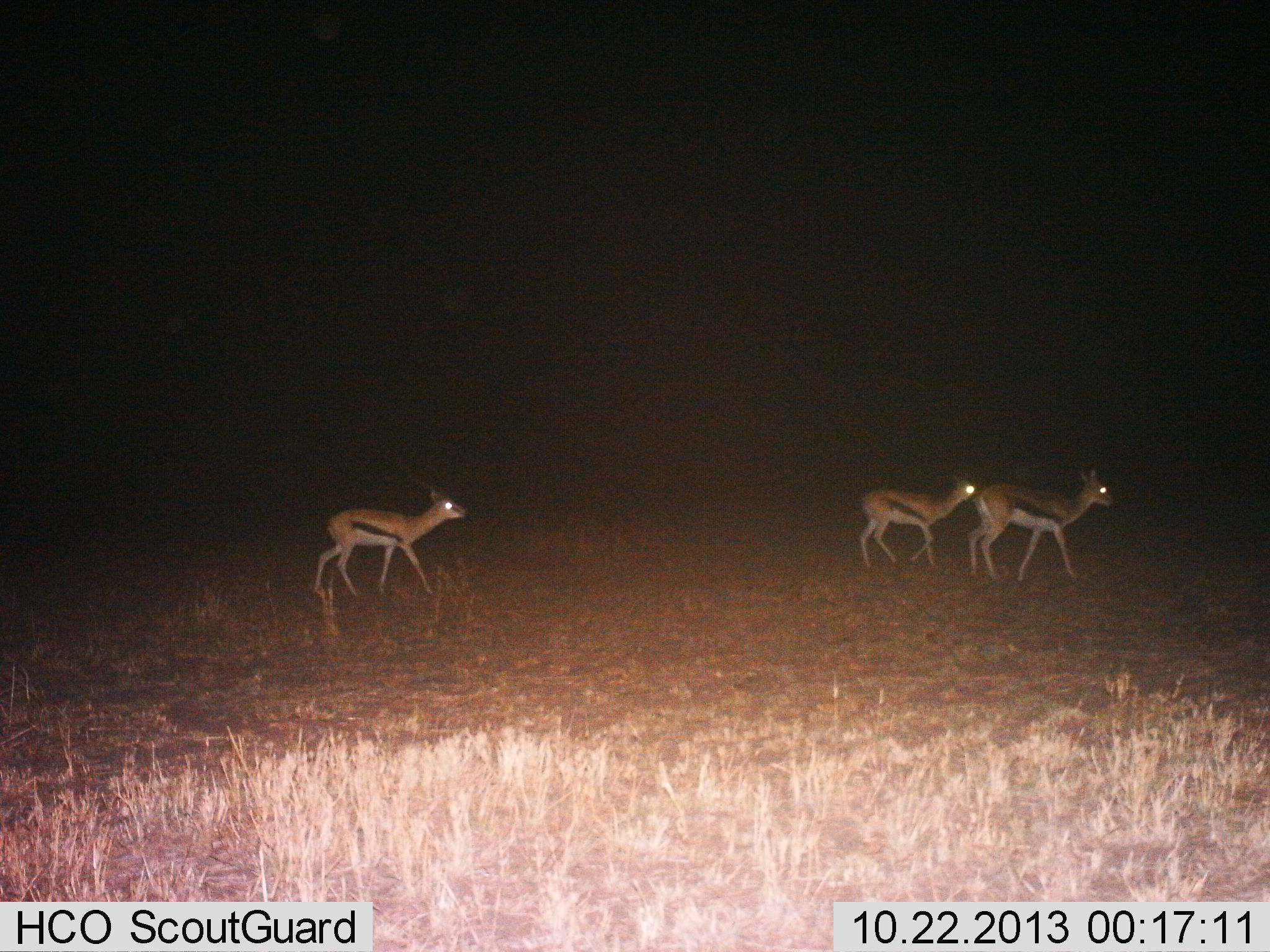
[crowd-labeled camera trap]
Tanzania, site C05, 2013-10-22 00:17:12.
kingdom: Animalia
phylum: Chordata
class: Mammalia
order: Artiodactyla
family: Bovidae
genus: Eudorcas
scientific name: Eudorcas thomsonii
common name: thomson's gazelle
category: gazellethomsons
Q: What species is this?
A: Gazellethomsons (thomson's gazelle) (Eudorcas thomsonii).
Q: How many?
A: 3.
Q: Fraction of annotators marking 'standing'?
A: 0%.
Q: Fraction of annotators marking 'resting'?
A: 0%.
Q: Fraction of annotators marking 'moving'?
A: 100%.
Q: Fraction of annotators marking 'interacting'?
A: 0%.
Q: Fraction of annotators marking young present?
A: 20%.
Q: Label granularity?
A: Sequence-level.